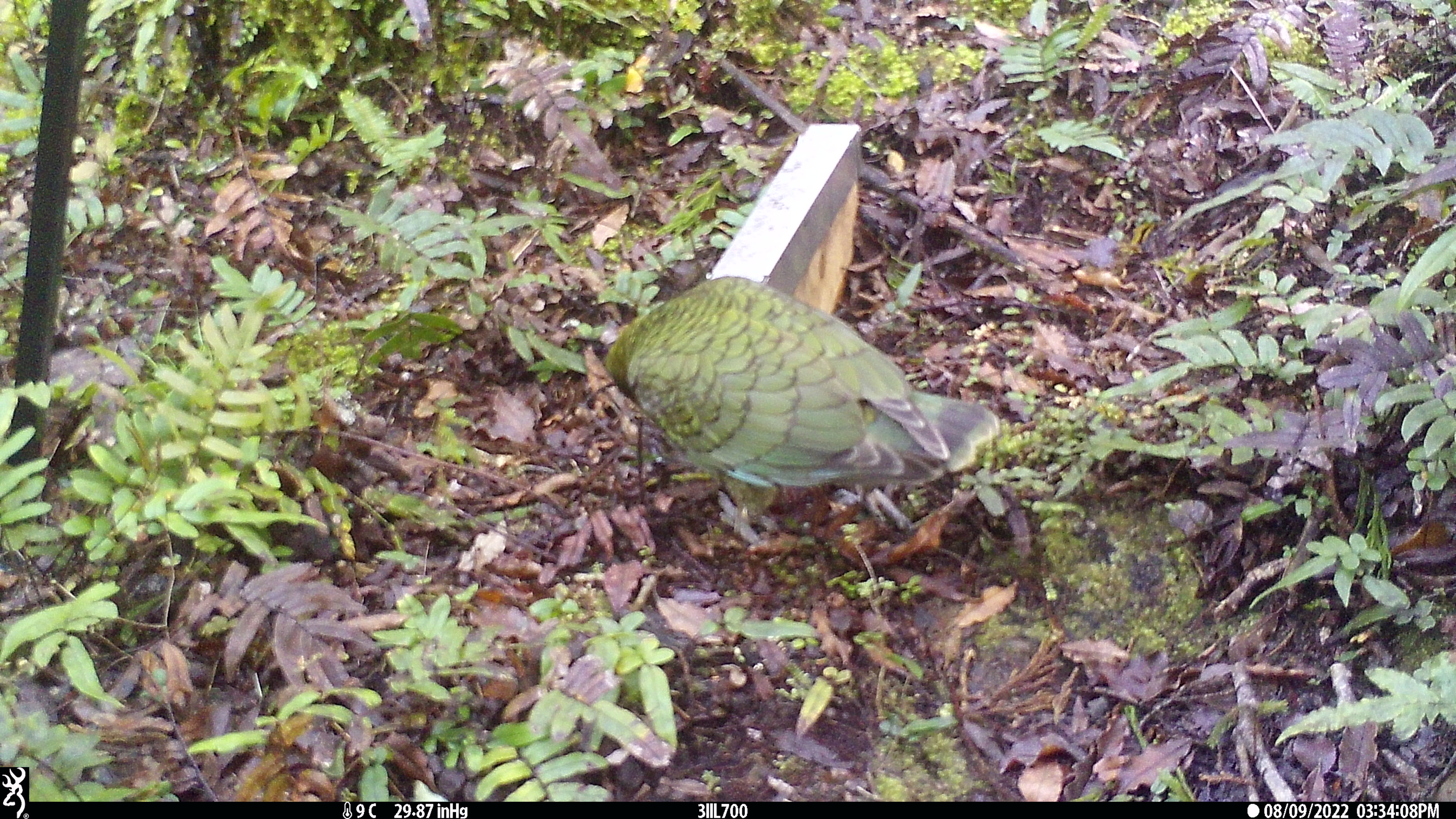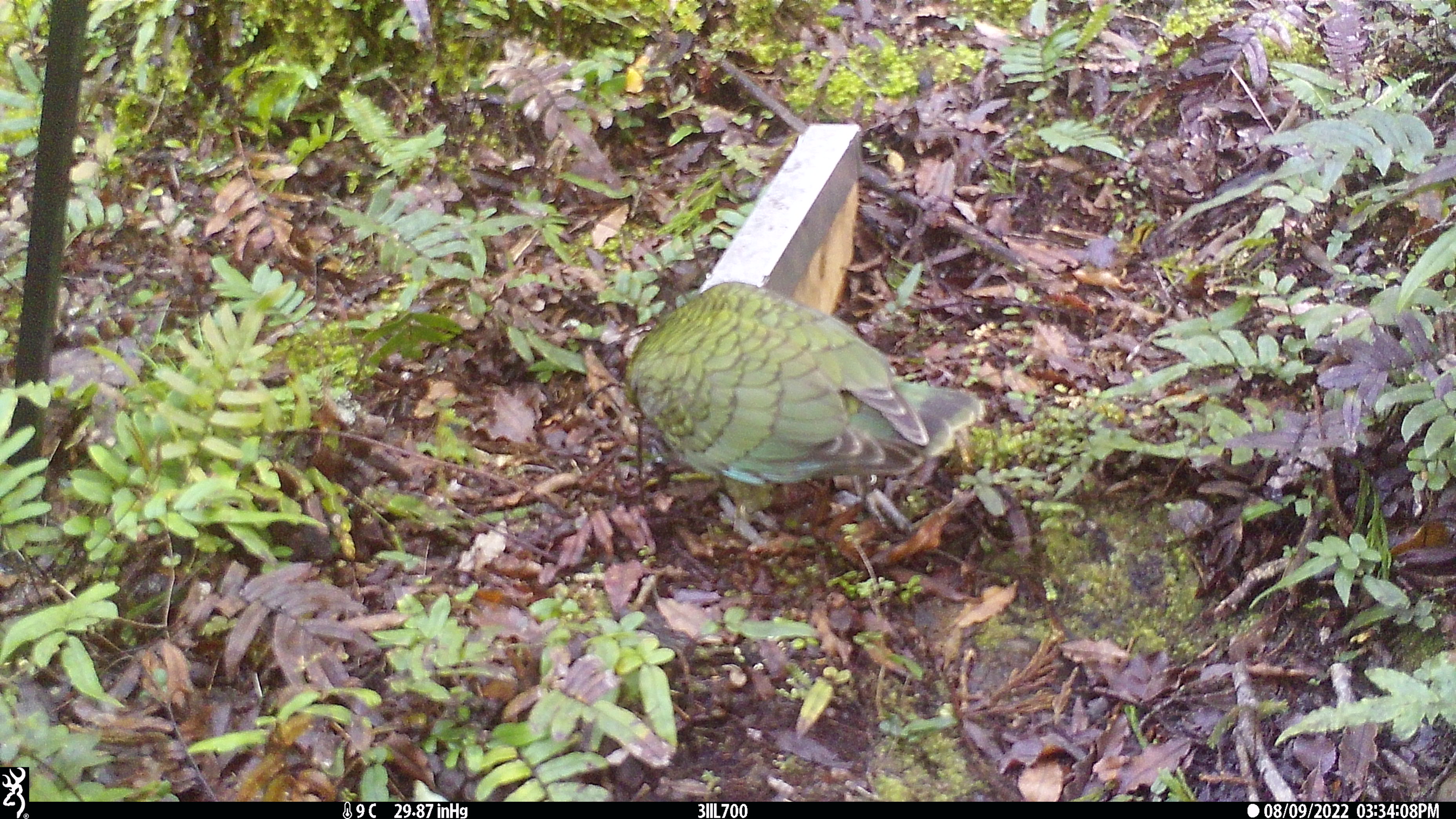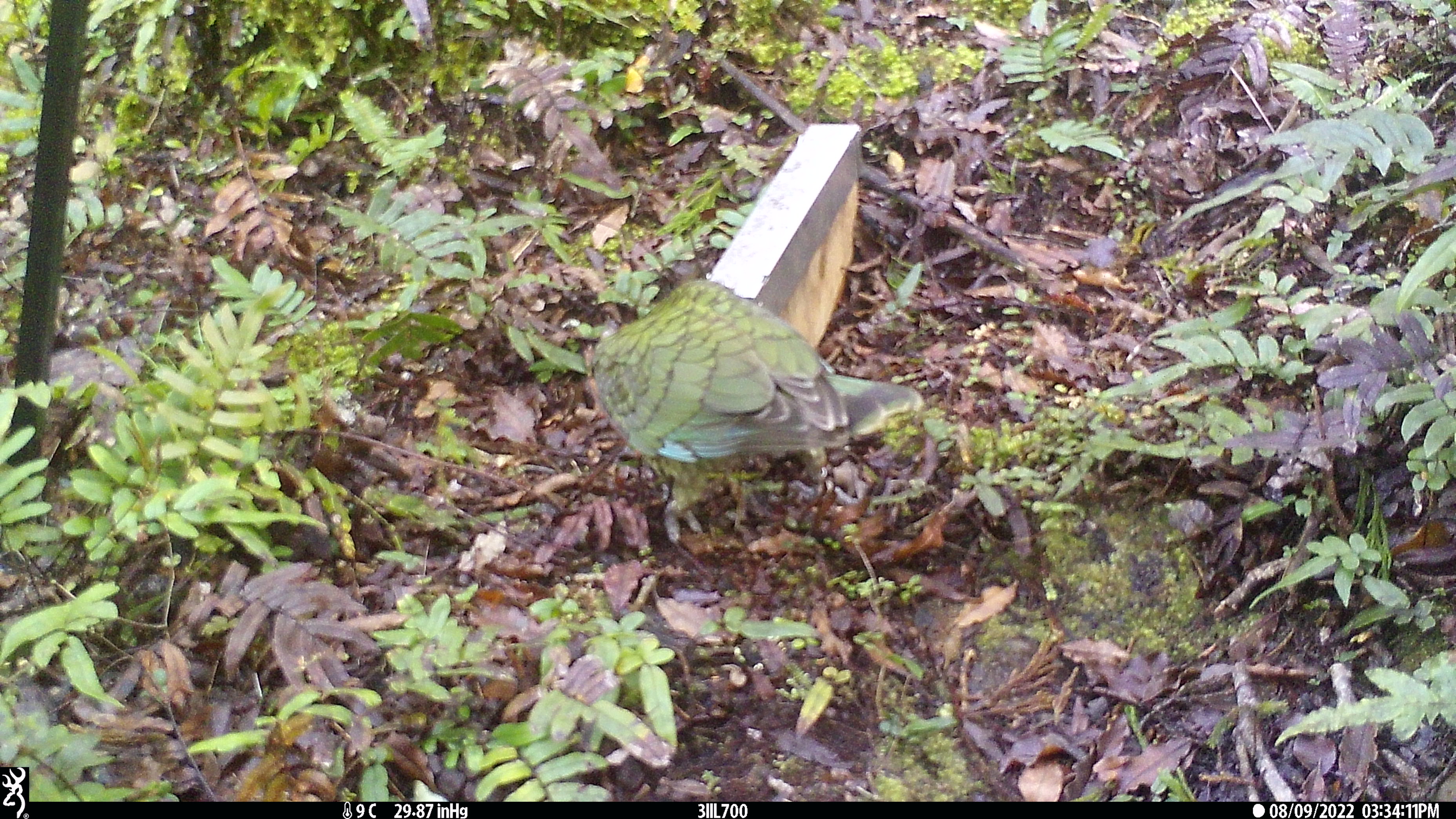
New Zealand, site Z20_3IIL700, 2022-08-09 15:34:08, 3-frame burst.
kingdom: Animalia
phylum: Chordata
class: Aves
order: Psittaciformes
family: Strigopidae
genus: Nestor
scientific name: Nestor notabilis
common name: kea